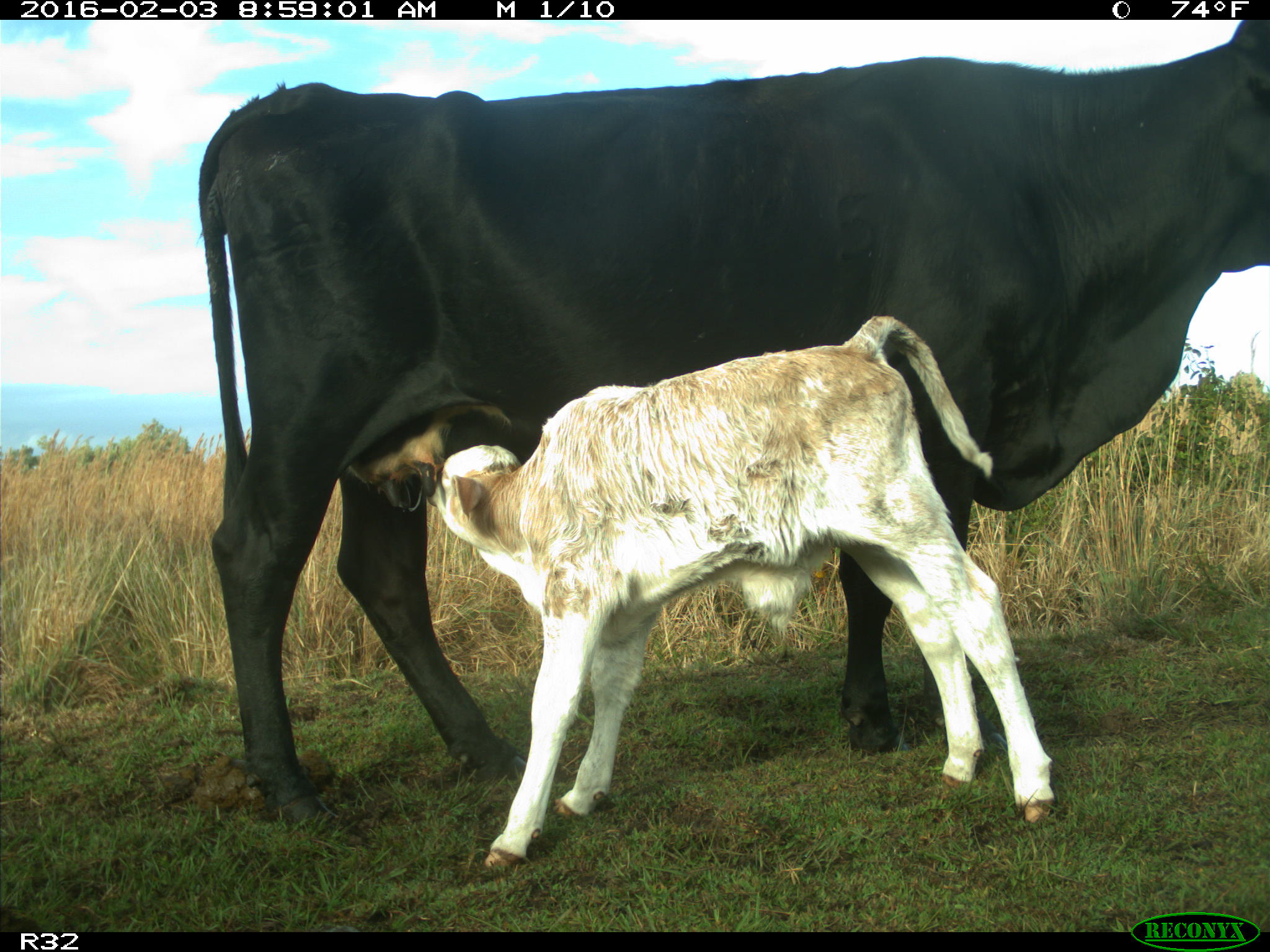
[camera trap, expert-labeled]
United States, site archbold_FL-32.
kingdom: Animalia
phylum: Chordata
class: Mammalia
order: Artiodactyla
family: Bovidae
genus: Bos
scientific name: Bos taurus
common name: domestic cow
Bos taurus (domestic cow).